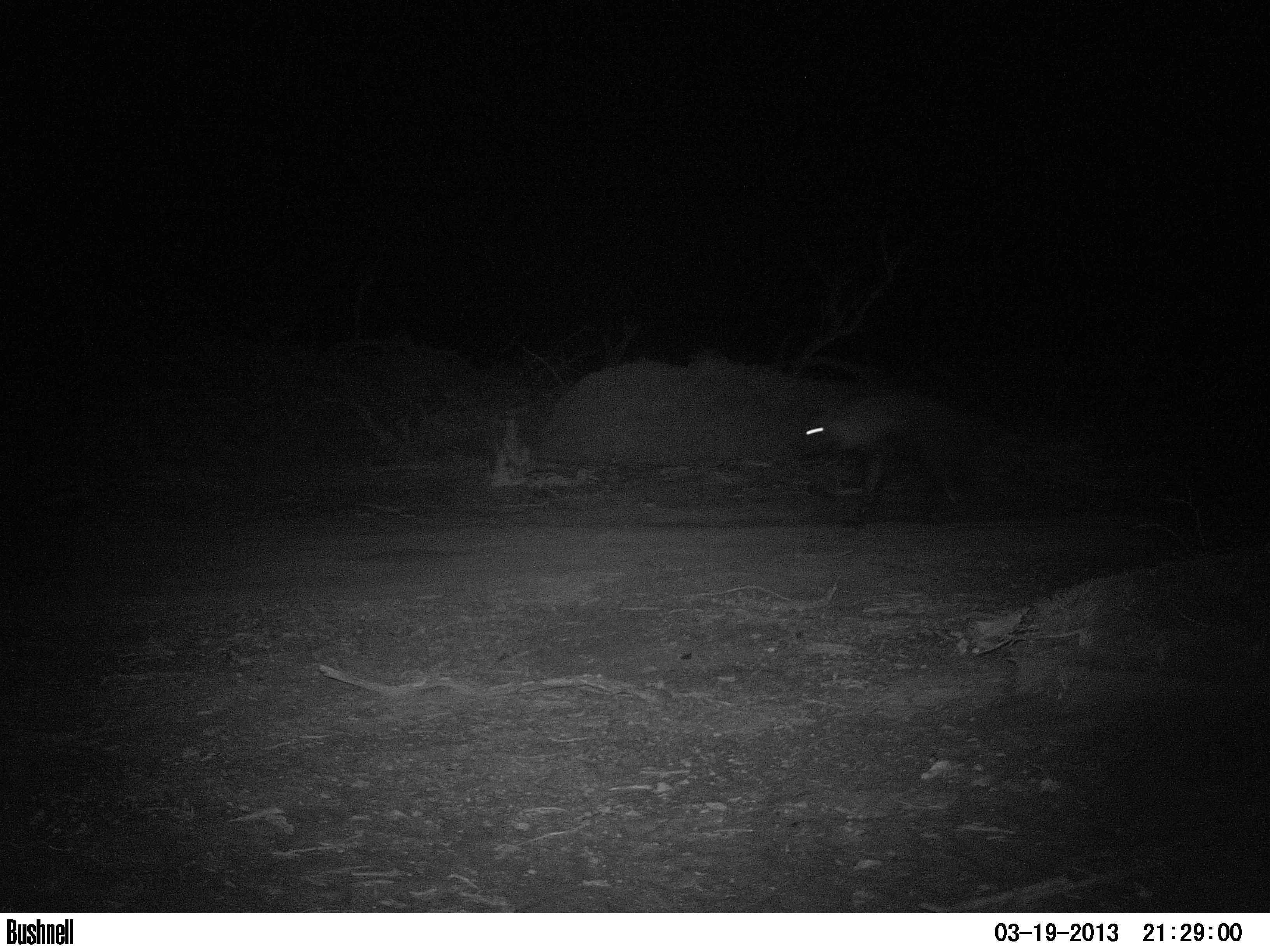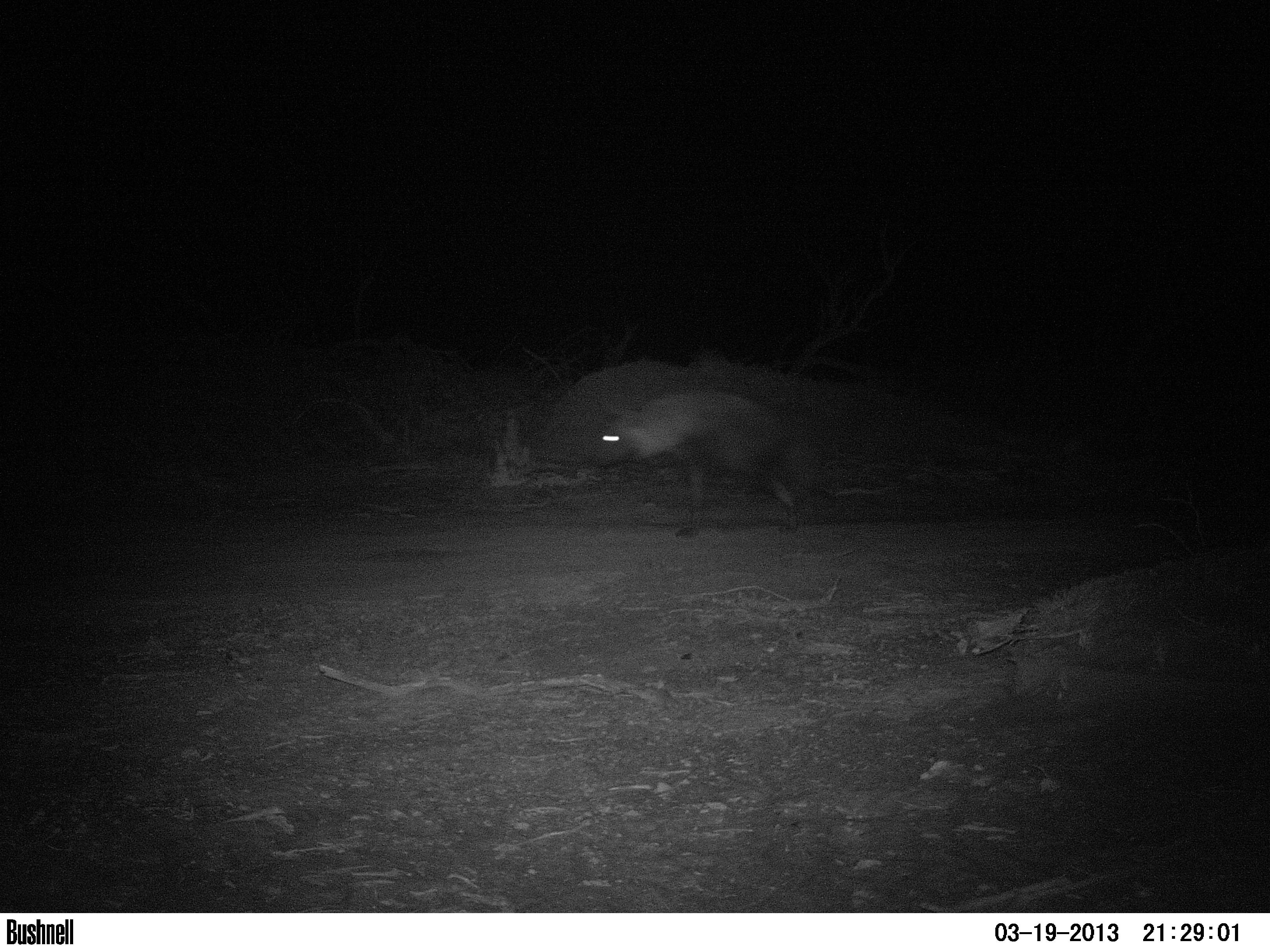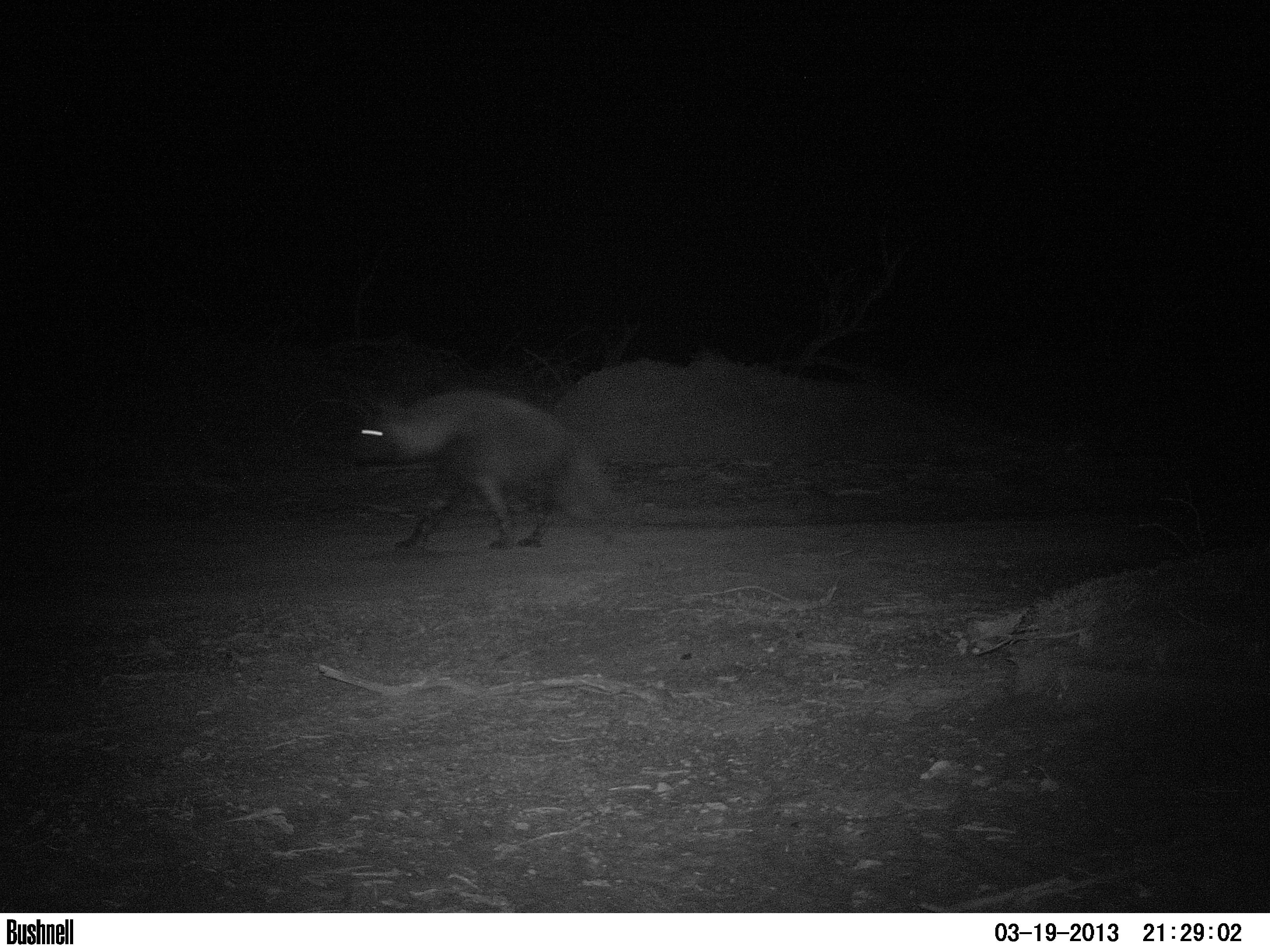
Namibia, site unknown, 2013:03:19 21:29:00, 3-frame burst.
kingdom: Animalia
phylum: Chordata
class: Mammalia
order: Carnivora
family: Hyaenidae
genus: Parahyaena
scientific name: Parahyaena brunnea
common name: brown hyena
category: hyaena brunnea